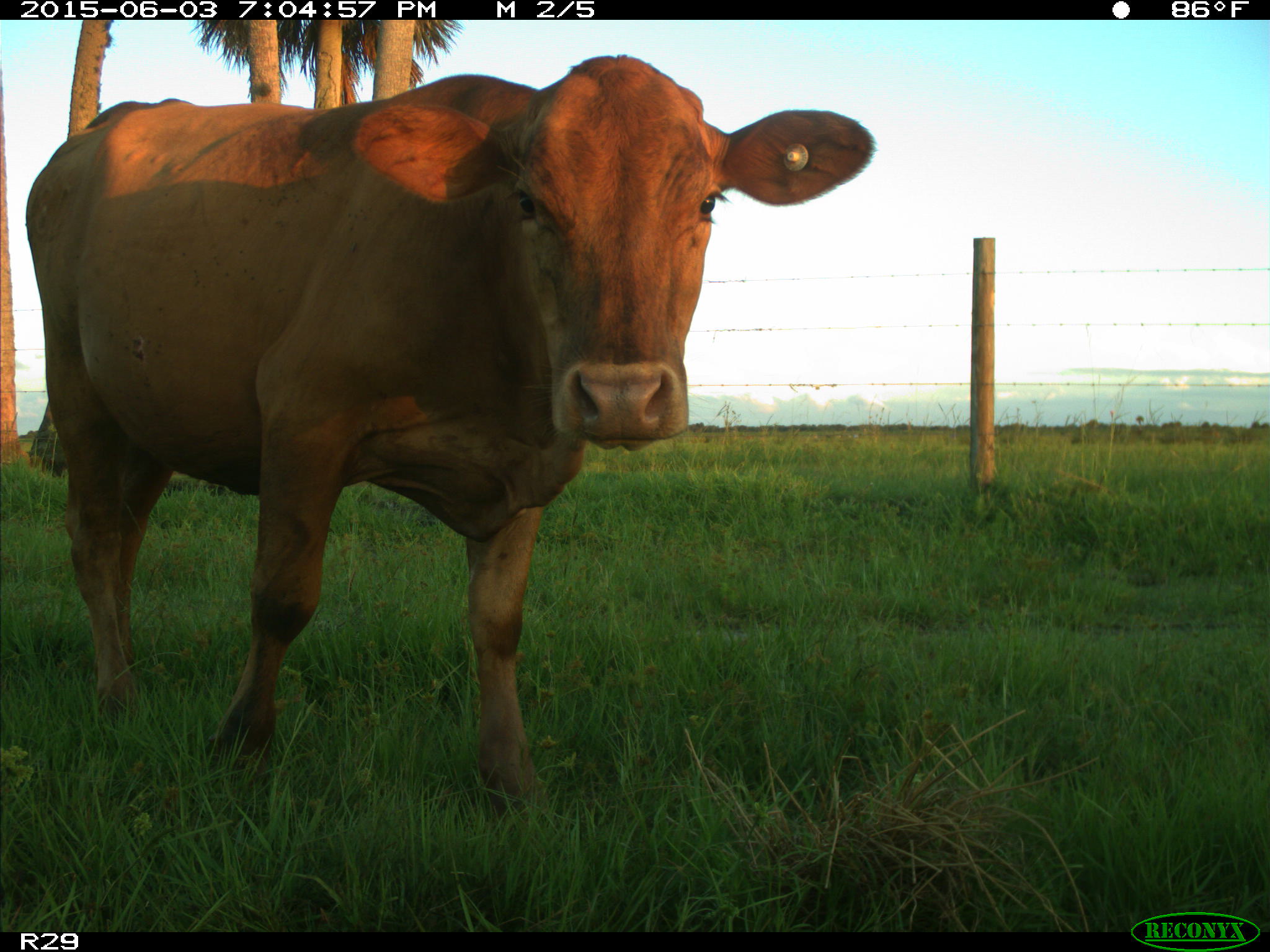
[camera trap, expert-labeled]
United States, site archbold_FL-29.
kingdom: Animalia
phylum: Chordata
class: Mammalia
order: Artiodactyla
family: Bovidae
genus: Bos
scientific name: Bos taurus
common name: domestic cow